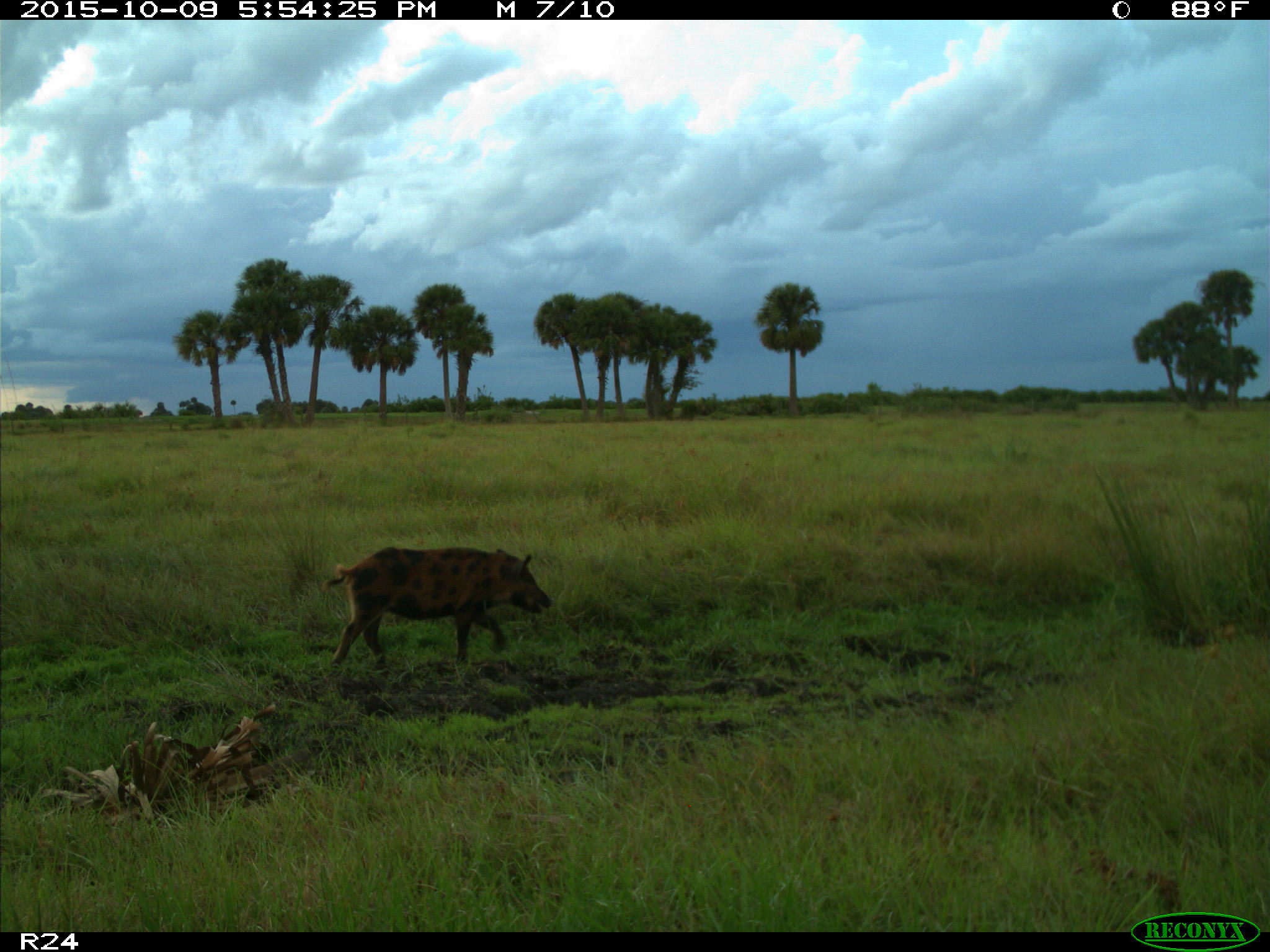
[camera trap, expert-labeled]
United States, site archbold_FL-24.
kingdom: Animalia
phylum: Chordata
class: Mammalia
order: Artiodactyla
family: Suidae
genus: Sus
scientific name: Sus scrofa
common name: wild boar